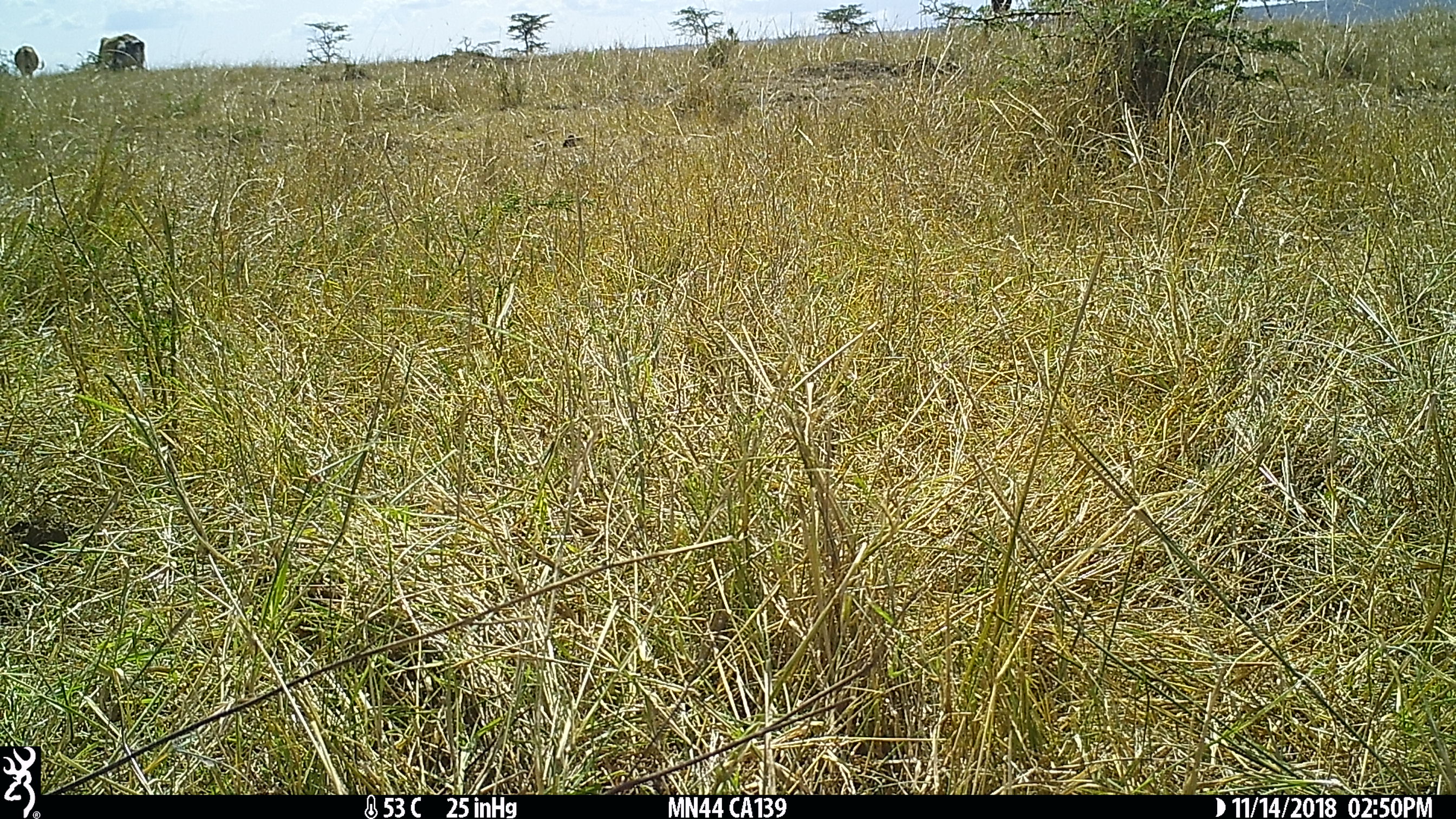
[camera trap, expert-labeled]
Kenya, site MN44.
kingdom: Animalia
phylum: Chordata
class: Mammalia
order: Artiodactyla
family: Bovidae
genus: Bos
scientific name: Bos taurus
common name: cattle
Cattle (Bos taurus).